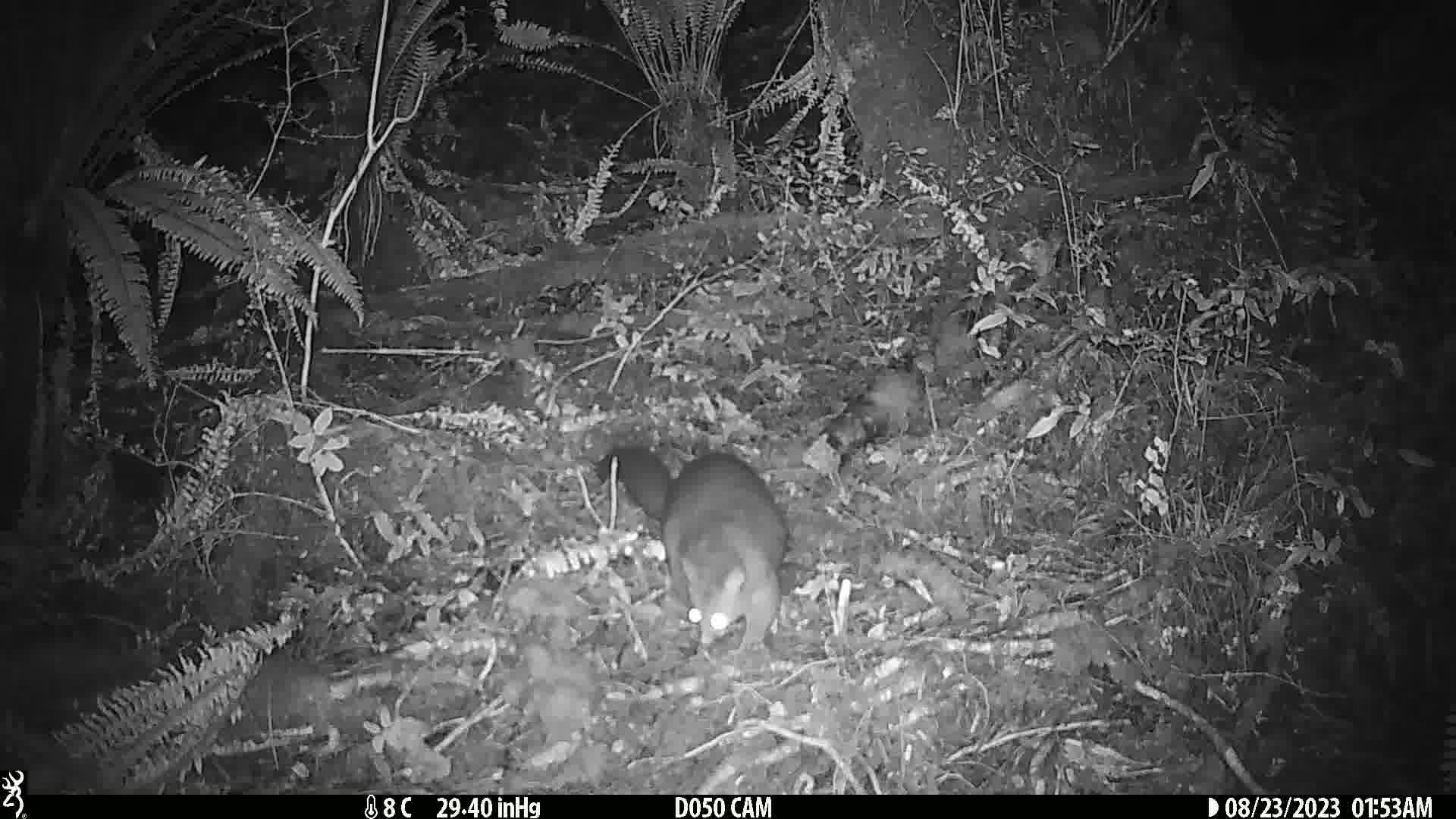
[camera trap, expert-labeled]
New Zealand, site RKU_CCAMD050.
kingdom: Animalia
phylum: Chordata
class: Mammalia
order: Diprotodontia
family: Phalangeridae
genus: Trichosurus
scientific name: Trichosurus vulpecula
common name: common brushtail possum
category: possum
Possum (common brushtail possum) (Trichosurus vulpecula).